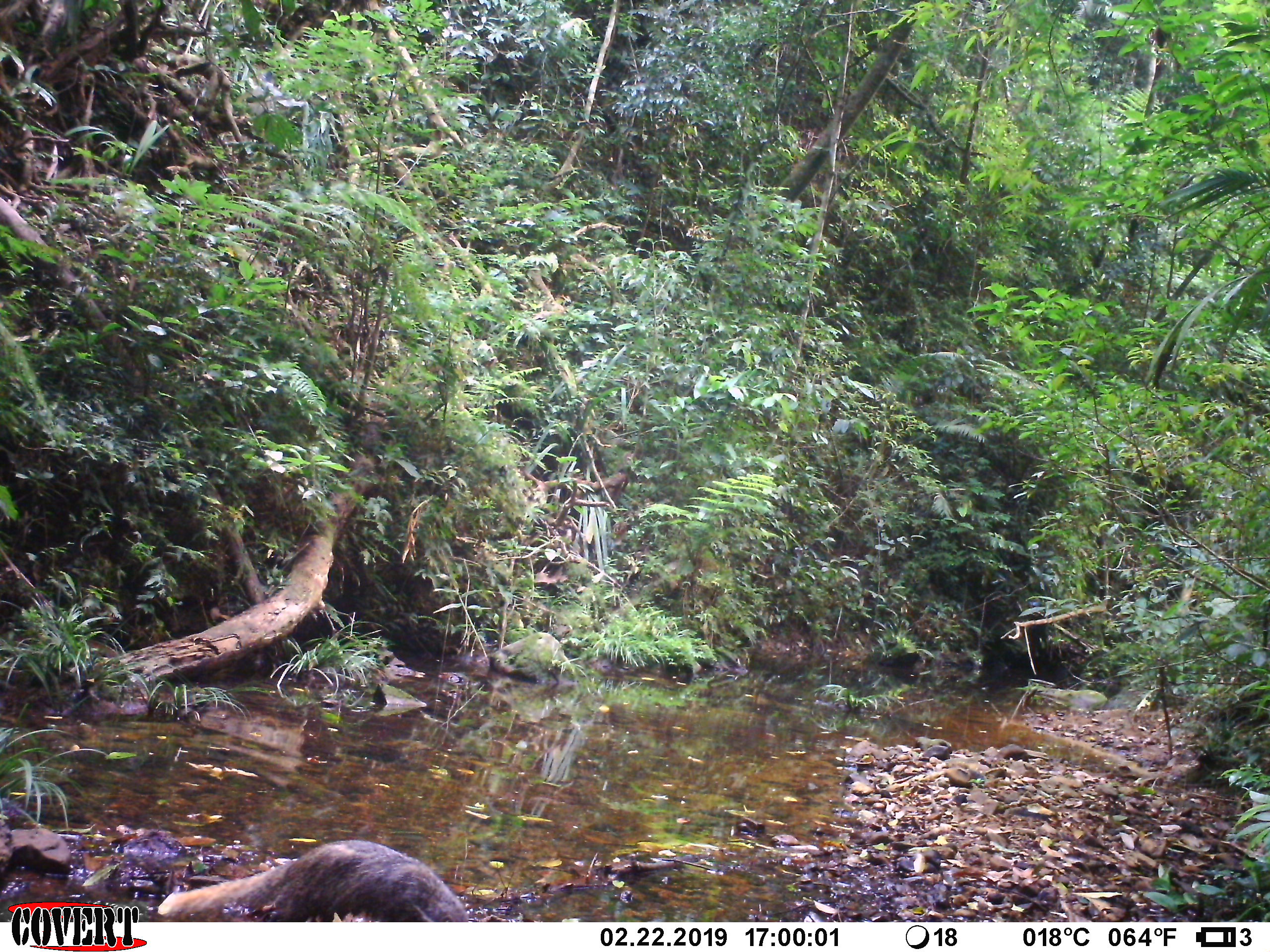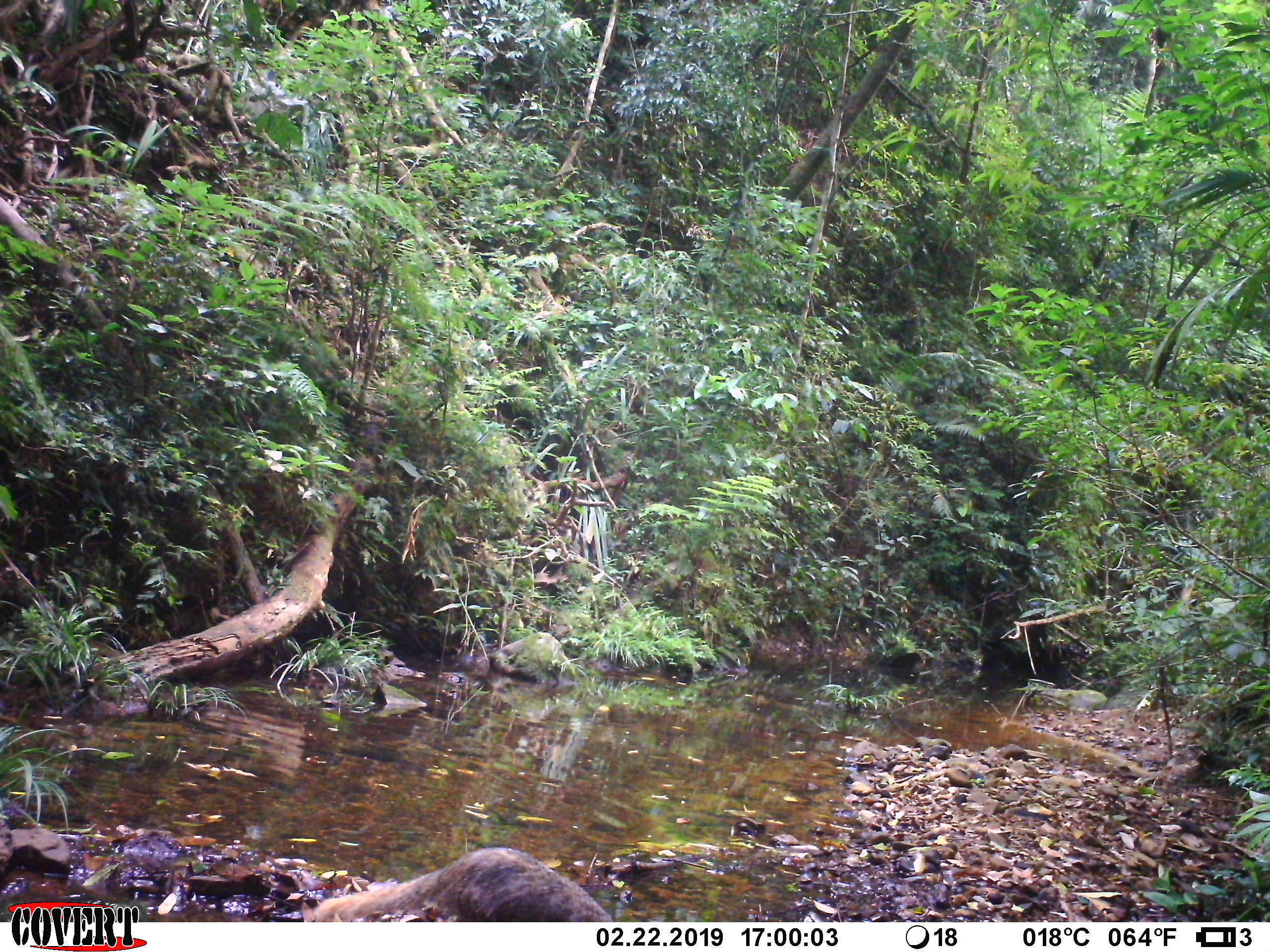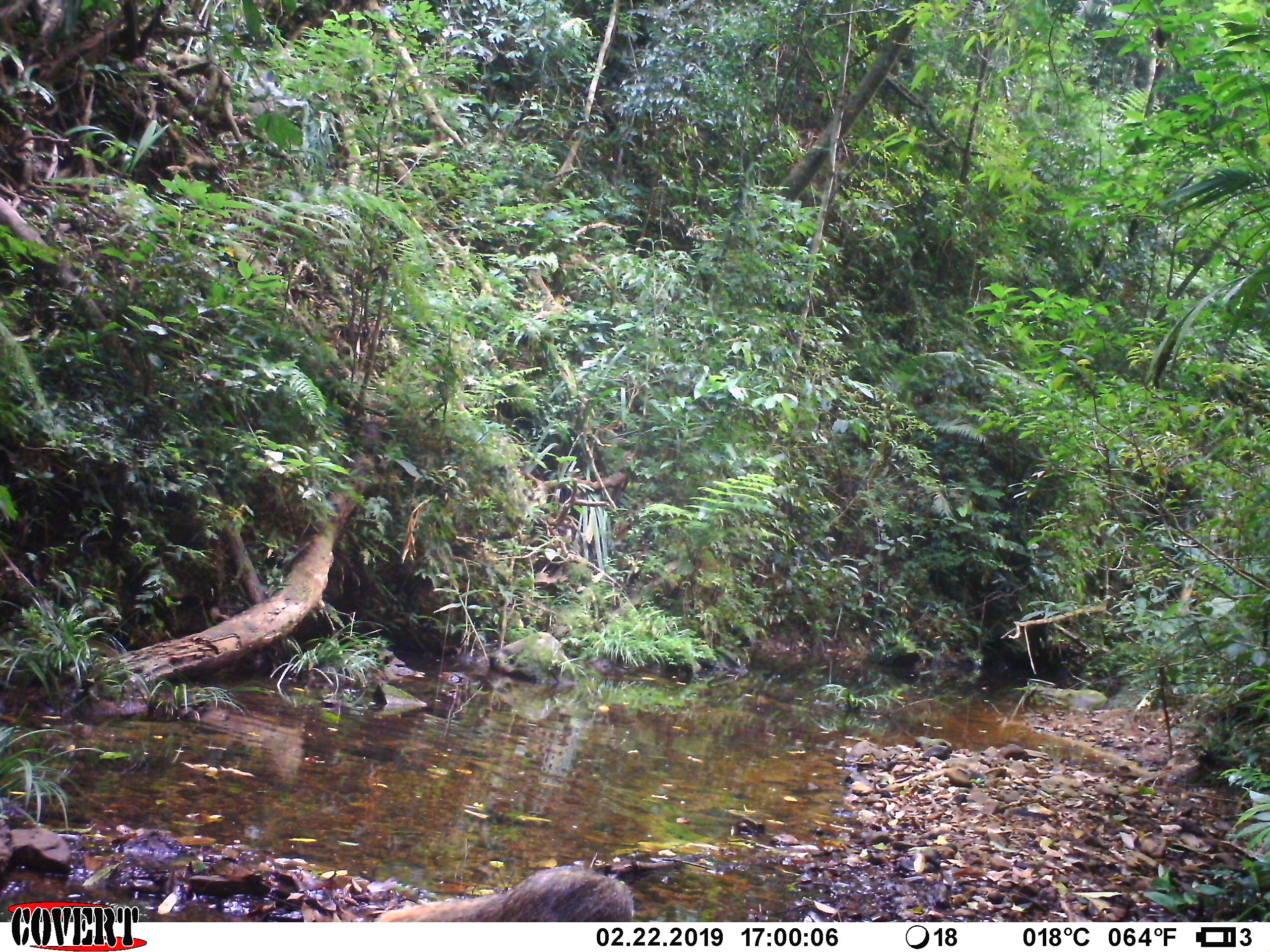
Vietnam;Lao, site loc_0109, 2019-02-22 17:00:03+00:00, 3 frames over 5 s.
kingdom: Animalia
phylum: Chordata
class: Mammalia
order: Carnivora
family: Herpestidae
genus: Urva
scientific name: Urva urva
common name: crab-eating mongoose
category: crab eating mongoose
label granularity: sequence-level